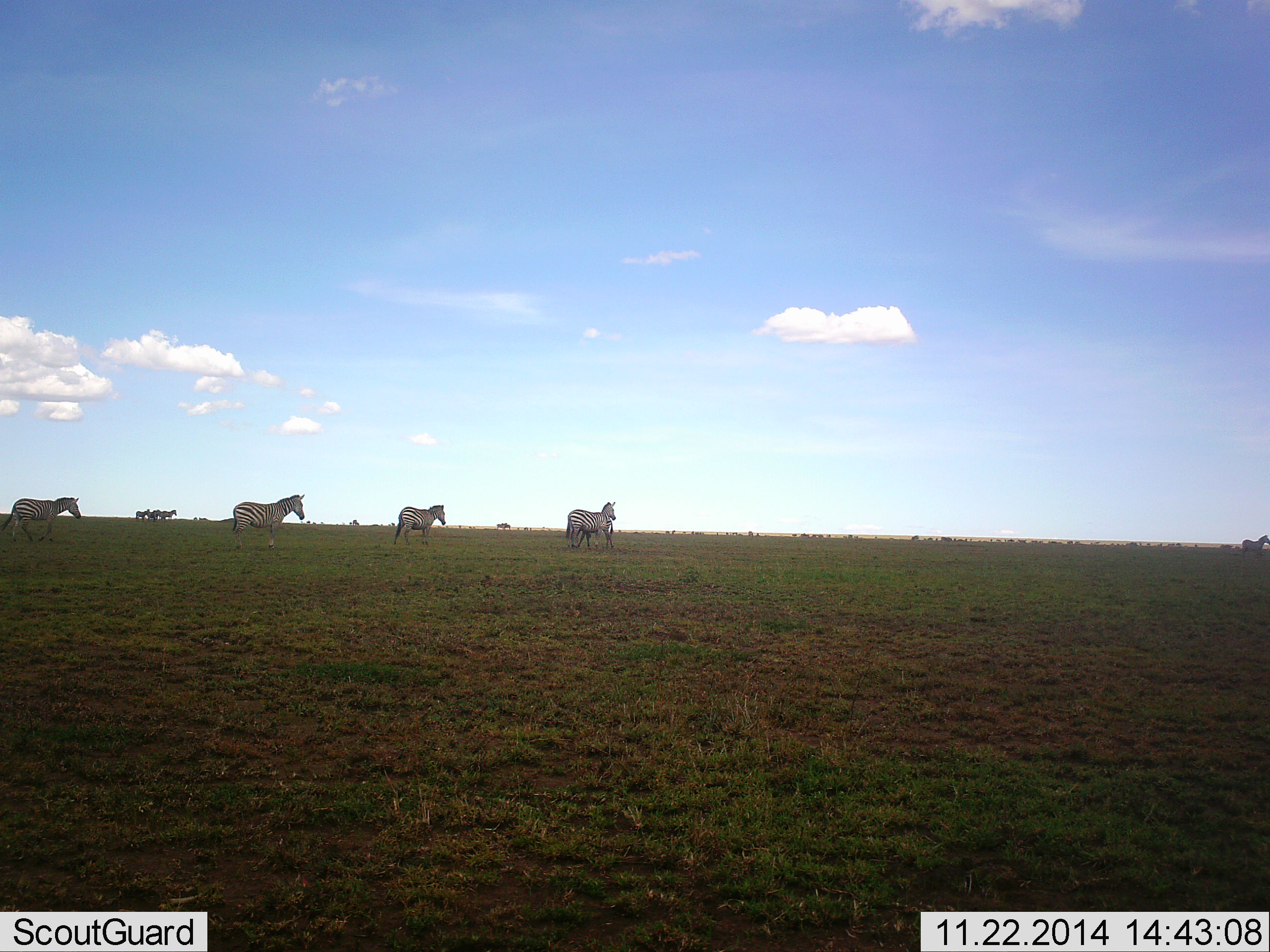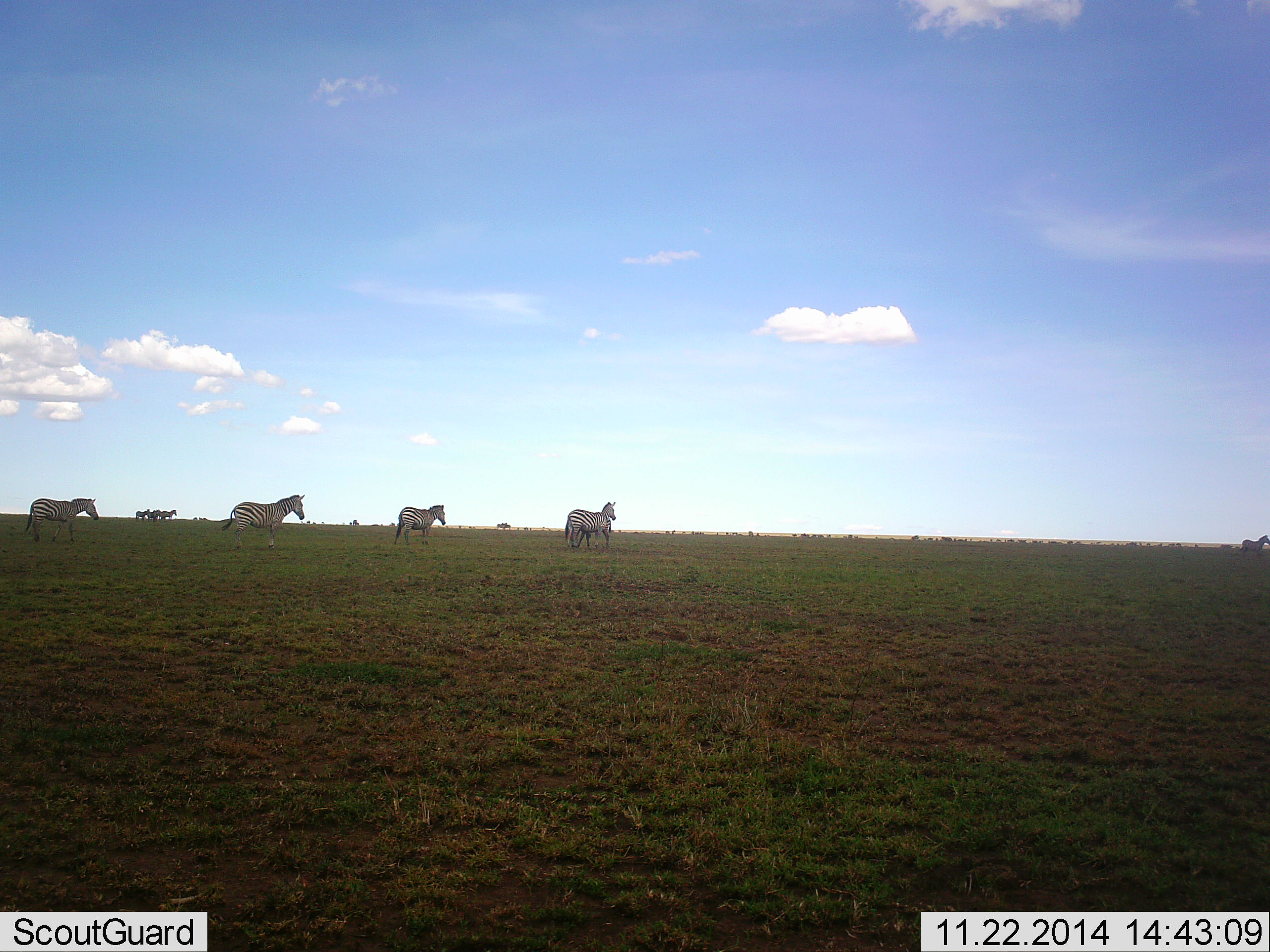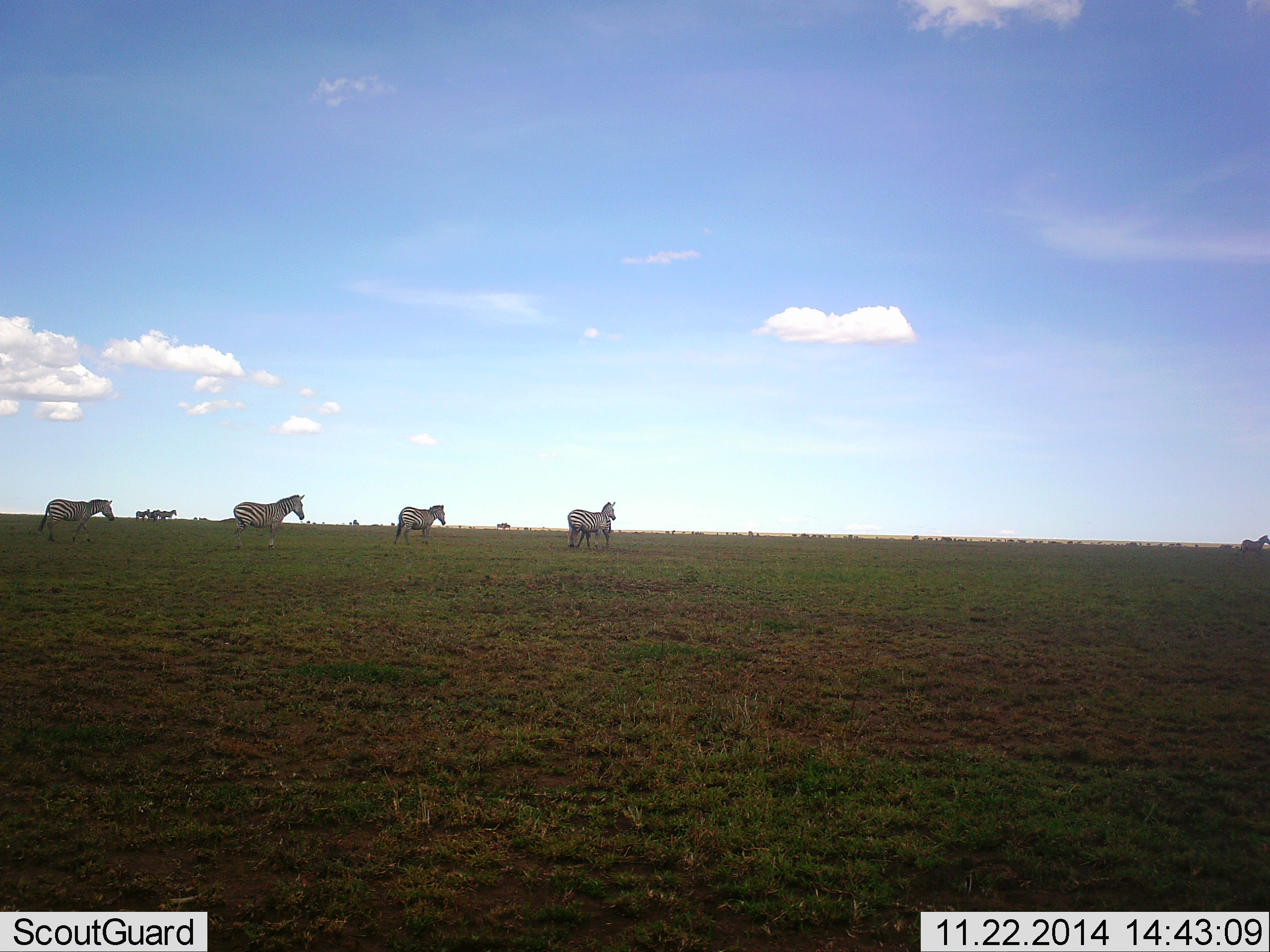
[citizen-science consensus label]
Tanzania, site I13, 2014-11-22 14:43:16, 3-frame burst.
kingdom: Animalia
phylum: Chordata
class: Mammalia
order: Perissodactyla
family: Equidae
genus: Equus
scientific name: Equus quagga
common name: plains zebra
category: zebra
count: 8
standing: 64%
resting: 0%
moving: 91%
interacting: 0%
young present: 18%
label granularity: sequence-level